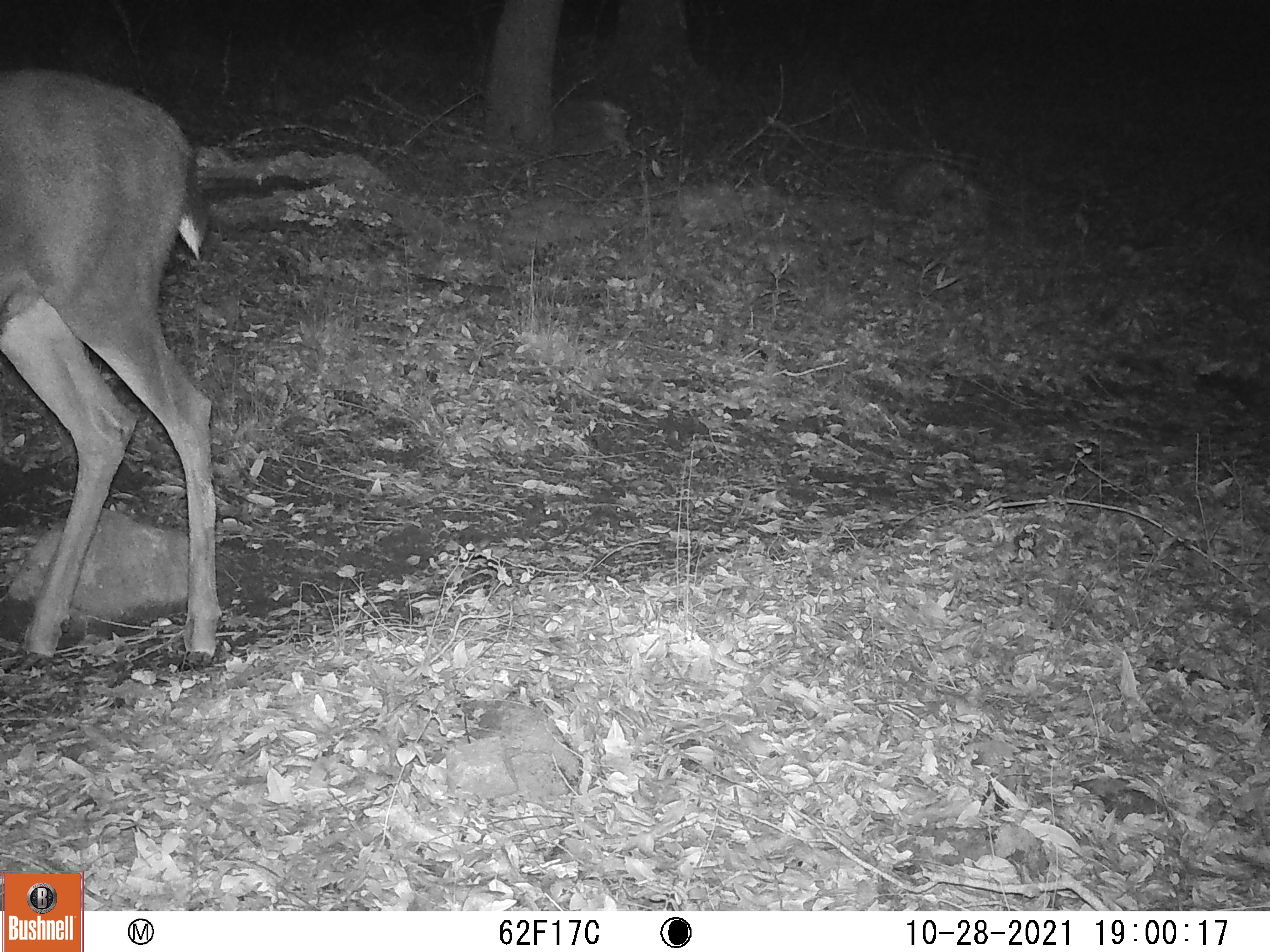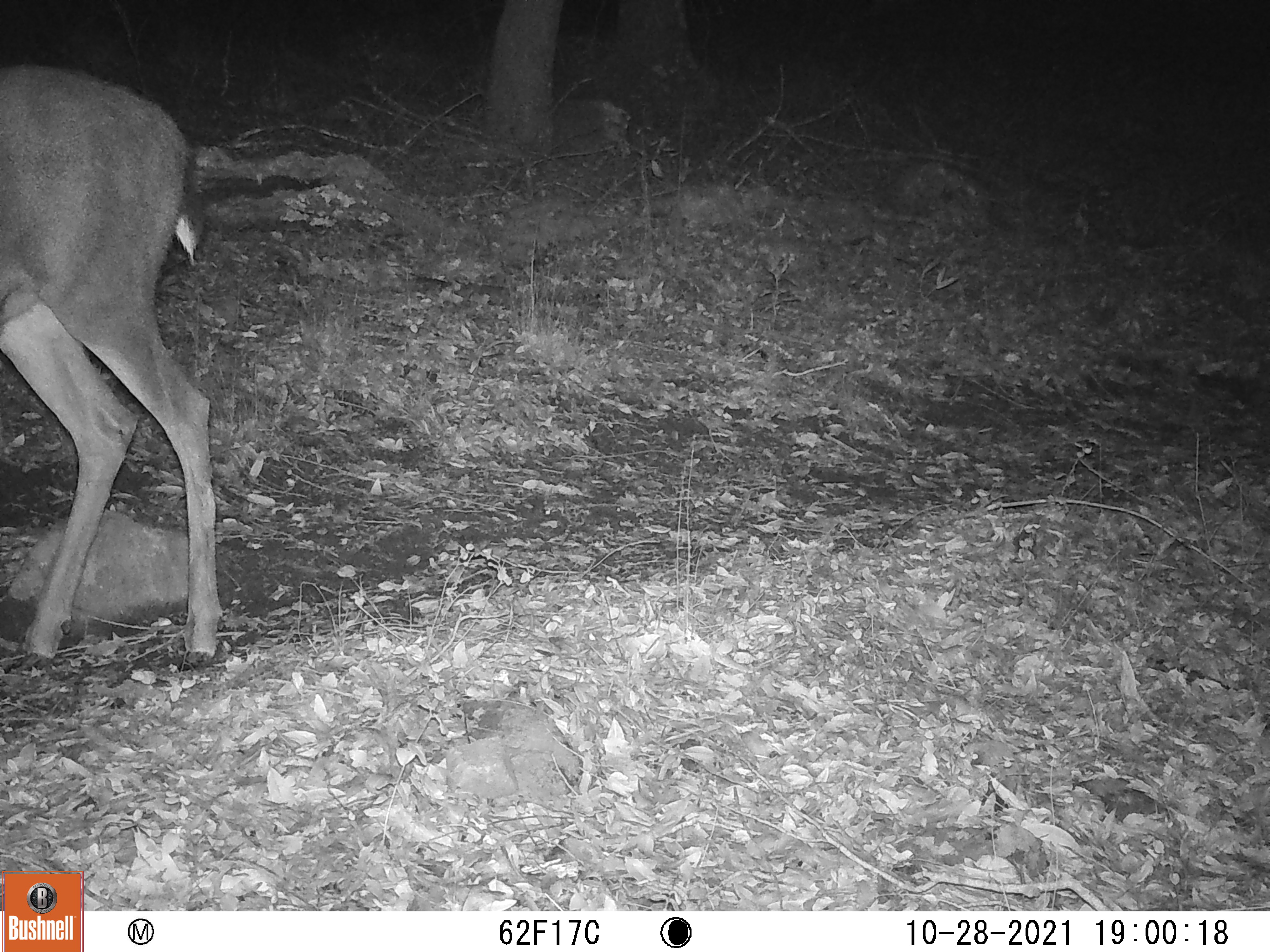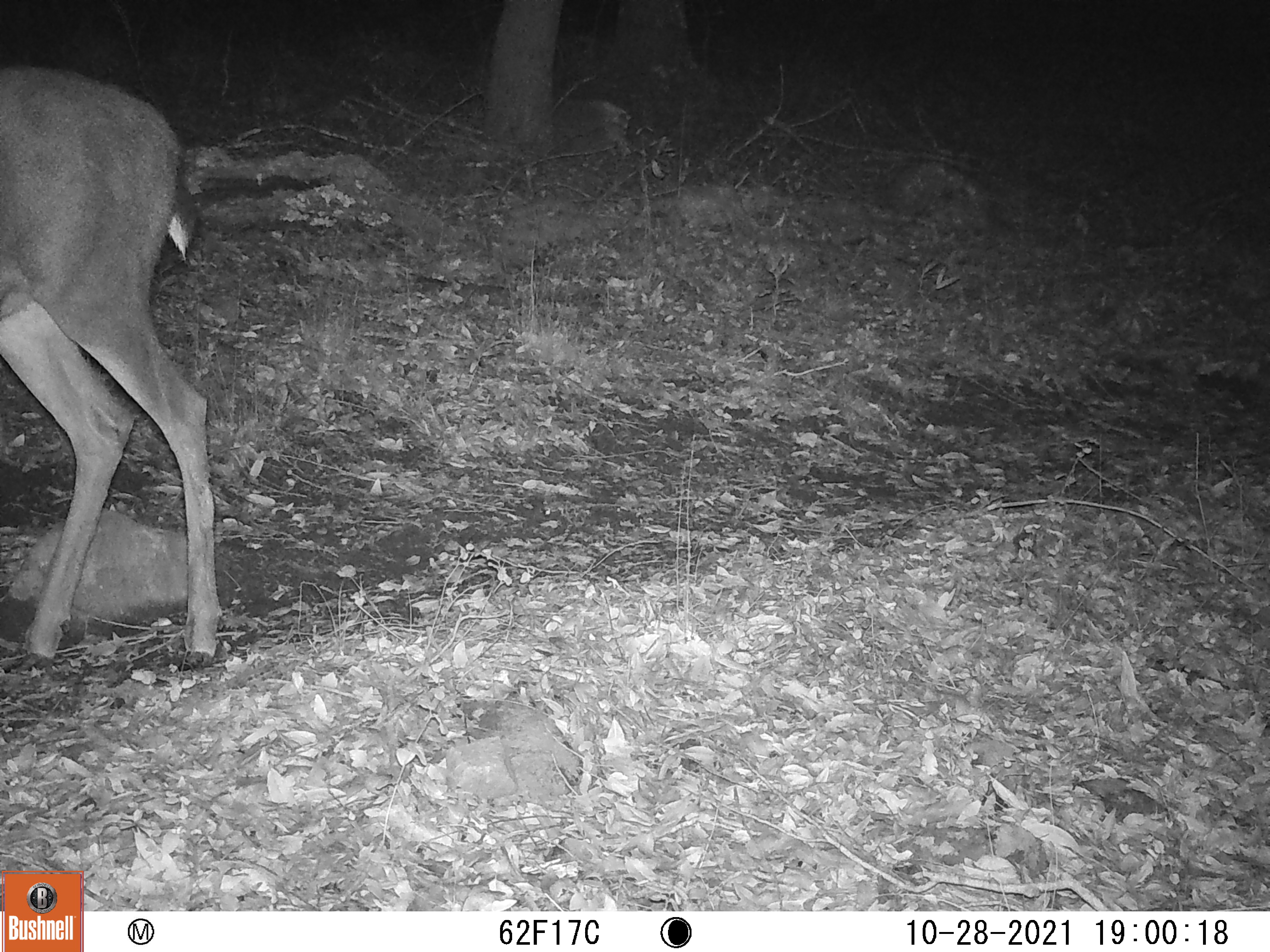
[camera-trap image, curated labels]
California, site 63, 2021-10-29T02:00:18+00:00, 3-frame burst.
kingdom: Animalia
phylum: Chordata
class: Mammalia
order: Artiodactyla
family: Cervidae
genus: Odocoileus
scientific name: Odocoileus hemionus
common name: mule deer